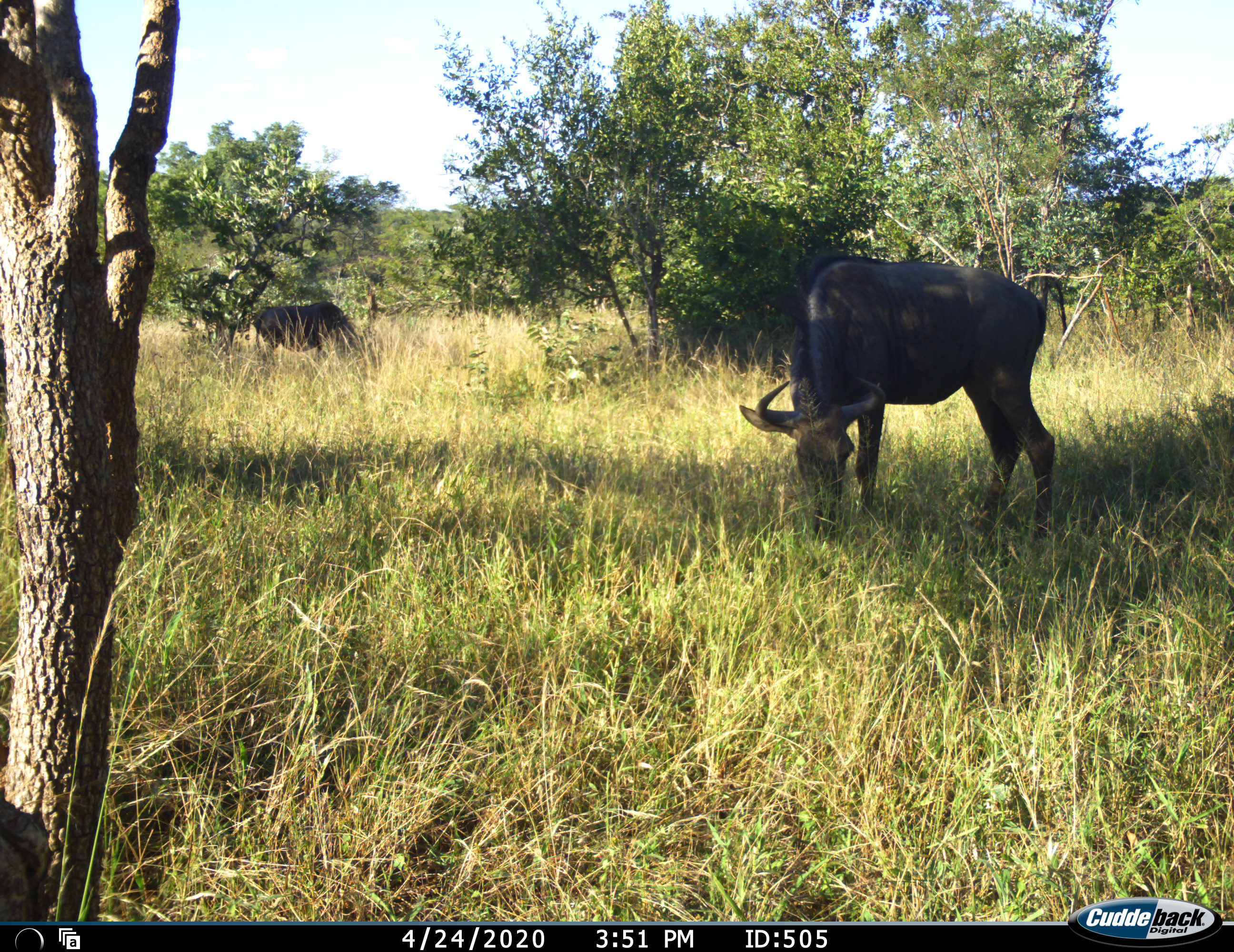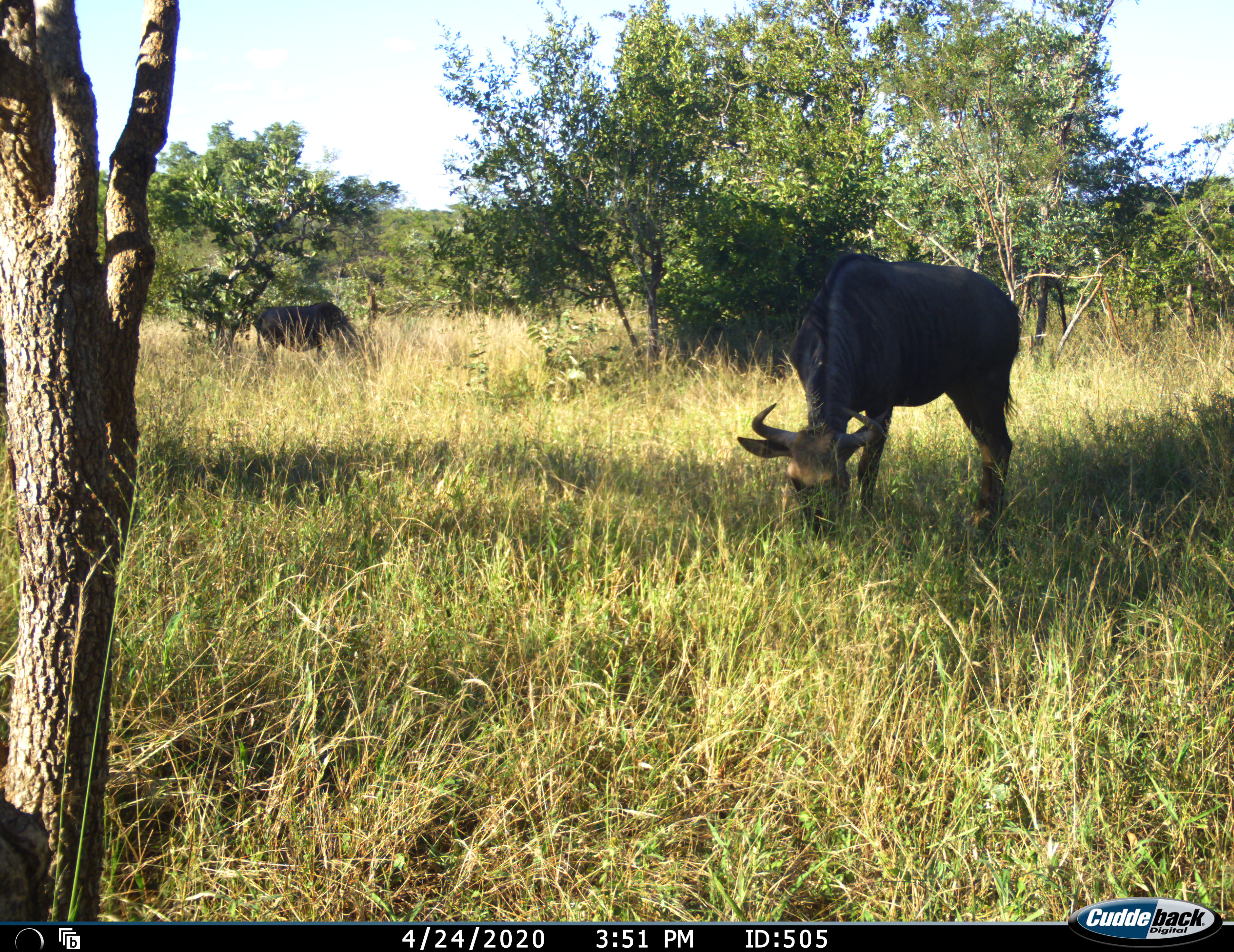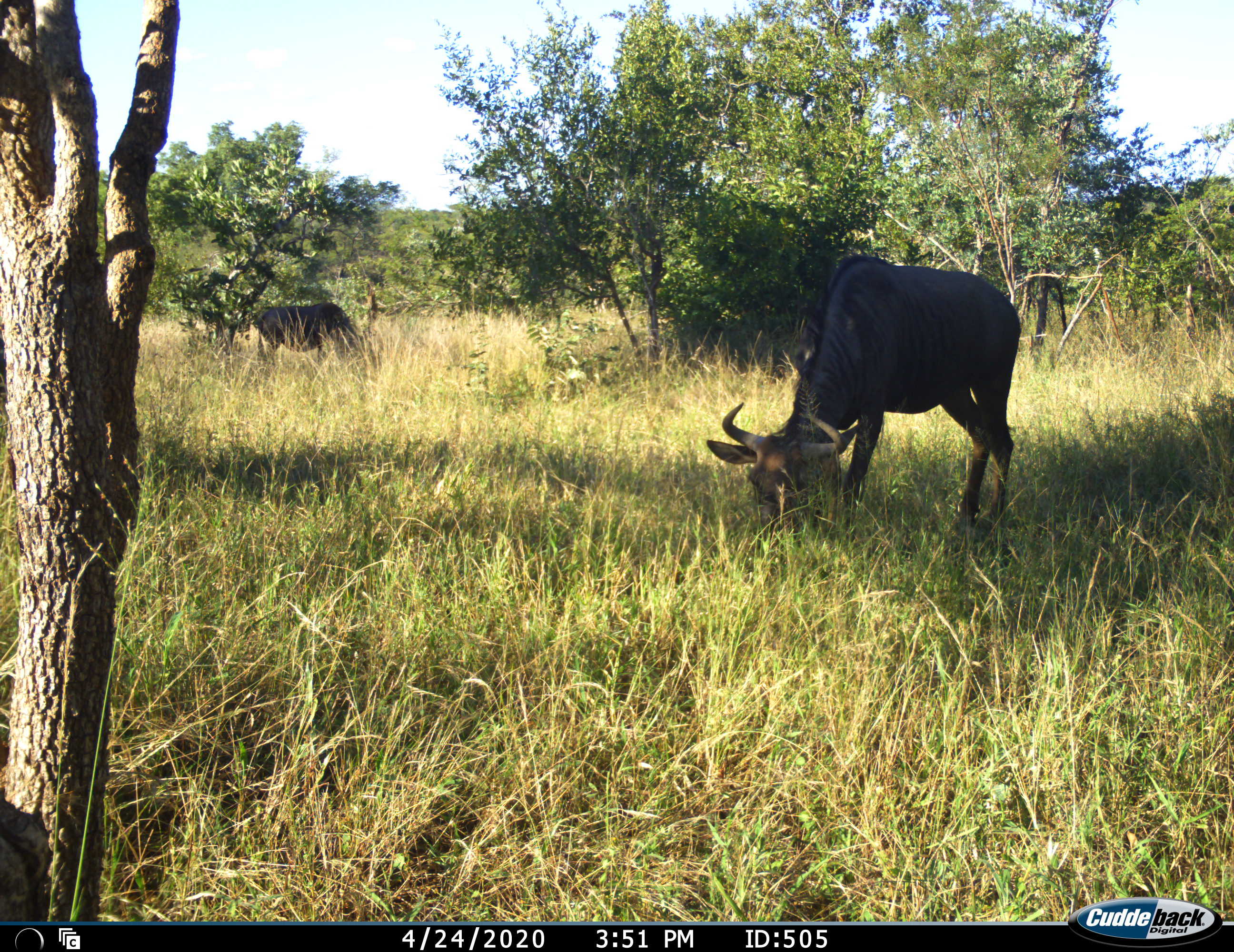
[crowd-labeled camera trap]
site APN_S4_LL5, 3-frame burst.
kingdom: Animalia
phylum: Chordata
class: Mammalia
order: Artiodactyla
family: Bovidae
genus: Connochaetes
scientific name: Connochaetes taurinus taurinus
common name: blue wildebeest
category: wildebeestblue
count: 2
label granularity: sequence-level